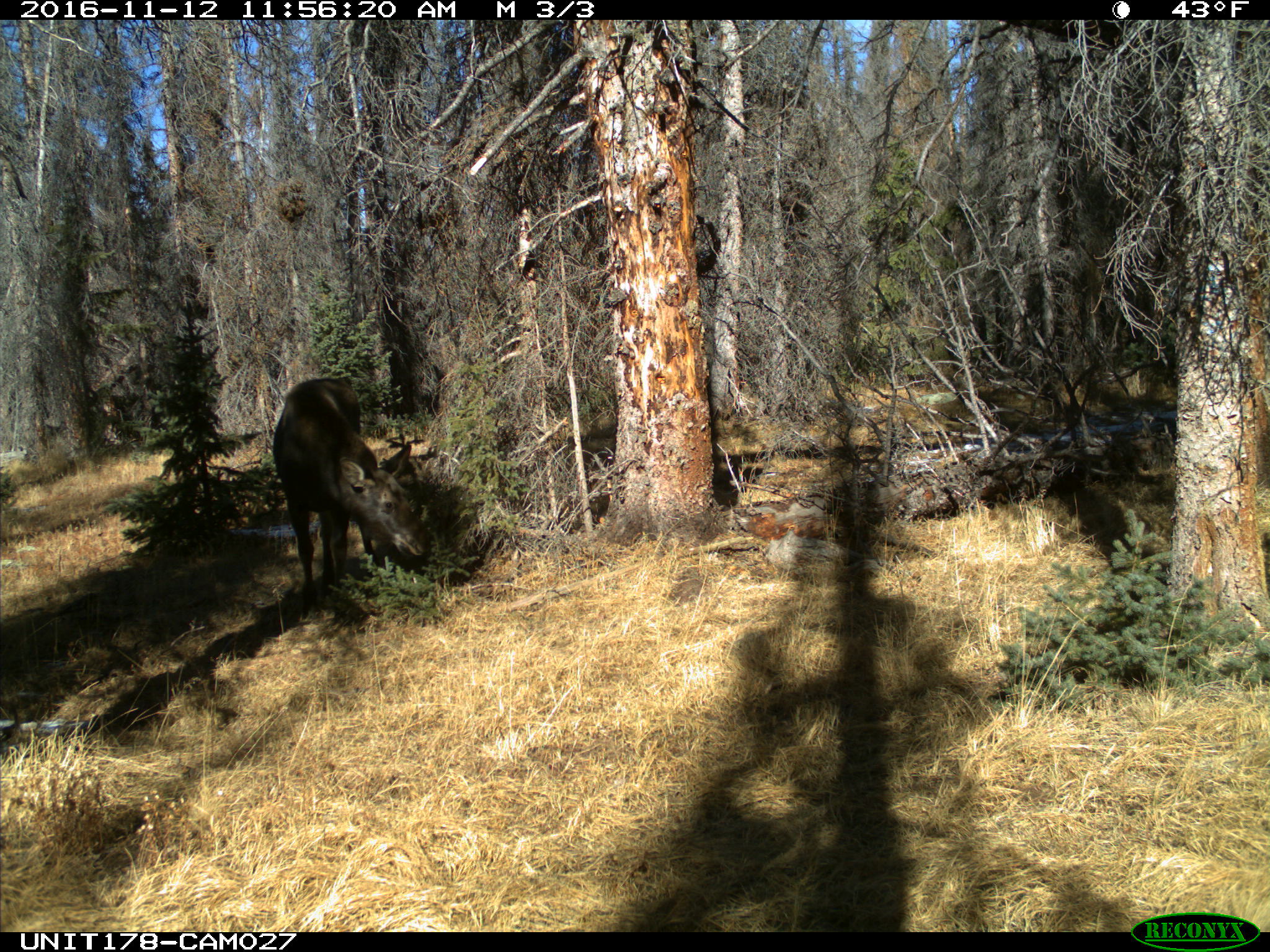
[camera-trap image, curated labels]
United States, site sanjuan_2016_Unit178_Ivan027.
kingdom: Animalia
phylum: Chordata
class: Mammalia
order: Artiodactyla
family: Cervidae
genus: Alces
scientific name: Alces alces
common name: moose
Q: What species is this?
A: Alces alces (moose).